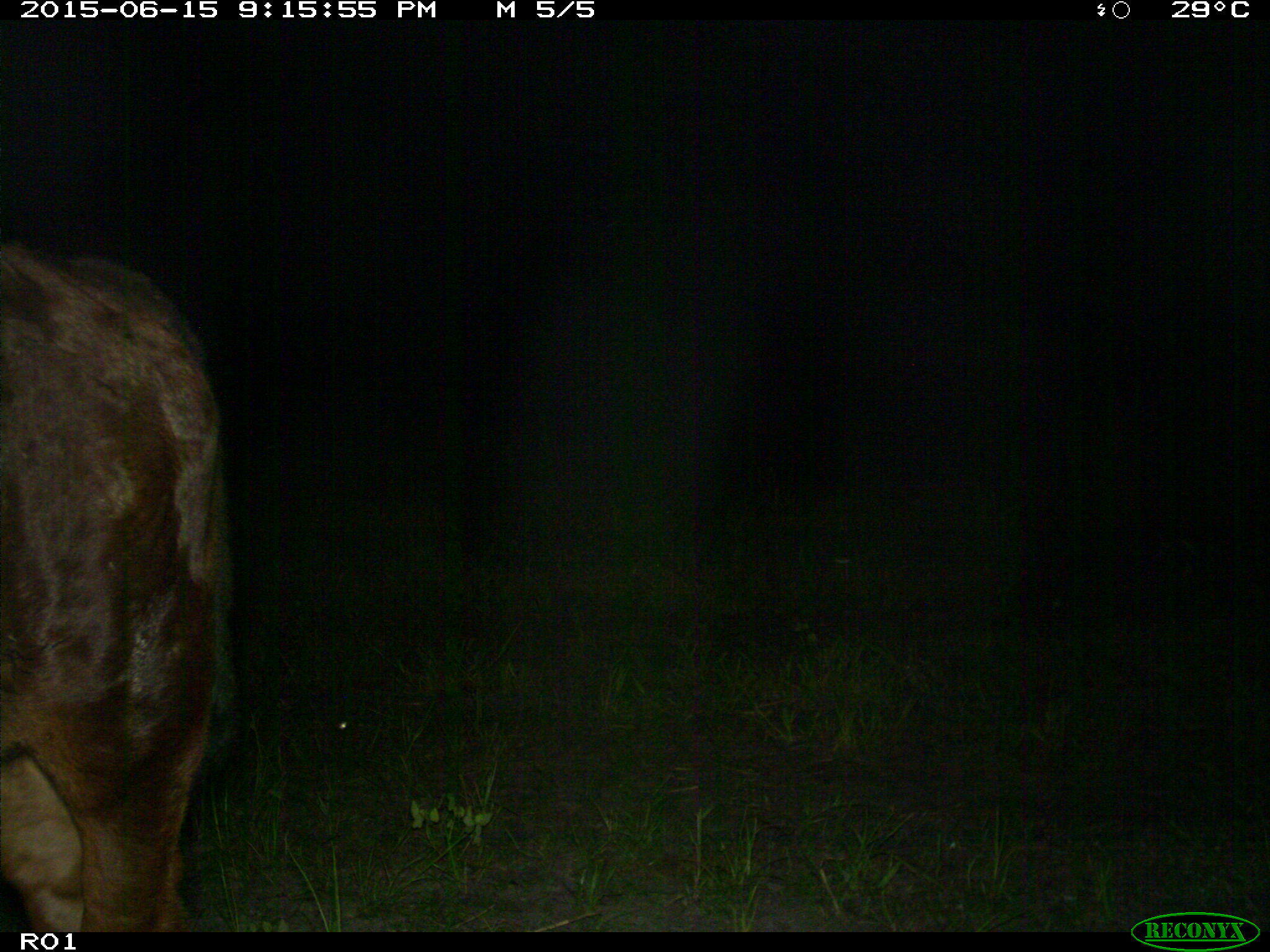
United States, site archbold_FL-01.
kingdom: Animalia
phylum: Chordata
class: Mammalia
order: Artiodactyla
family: Bovidae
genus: Bos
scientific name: Bos taurus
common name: domestic cow